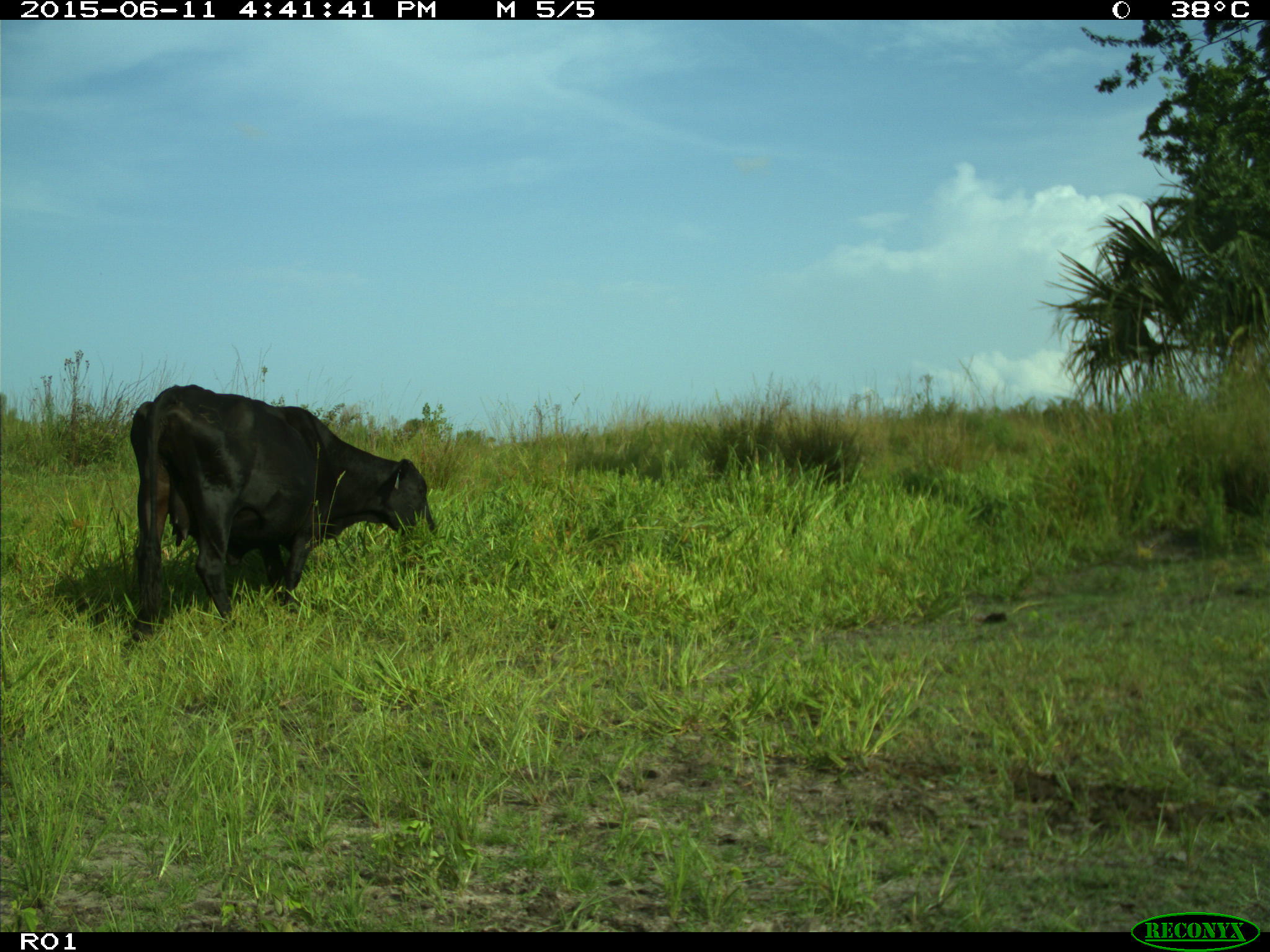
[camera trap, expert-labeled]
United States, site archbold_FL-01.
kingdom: Animalia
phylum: Chordata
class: Mammalia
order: Artiodactyla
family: Bovidae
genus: Bos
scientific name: Bos taurus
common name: domestic cow